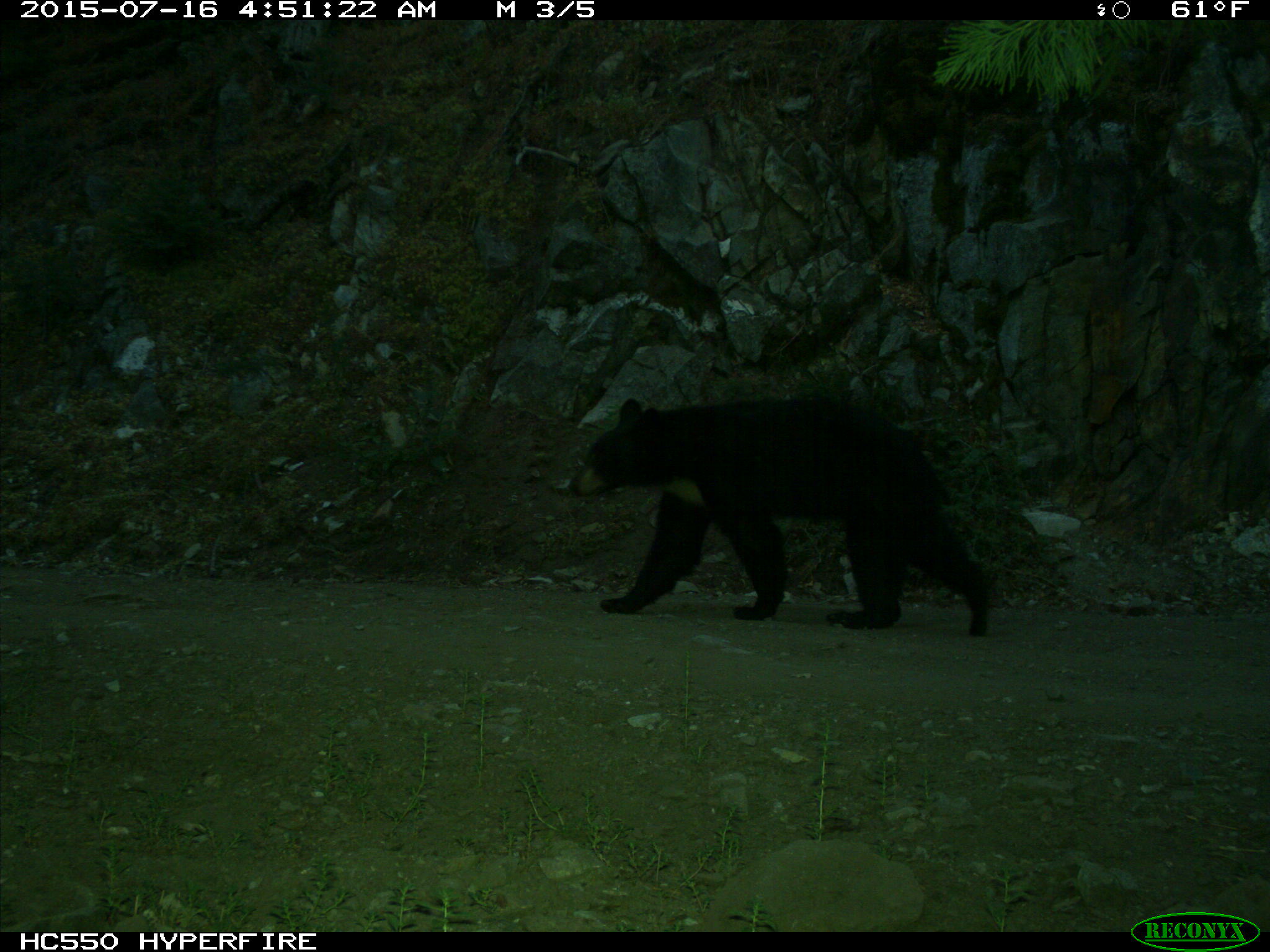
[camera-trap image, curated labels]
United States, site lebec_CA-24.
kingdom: Animalia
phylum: Chordata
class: Mammalia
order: Carnivora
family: Ursidae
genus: Ursus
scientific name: Ursus americanus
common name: american black bear